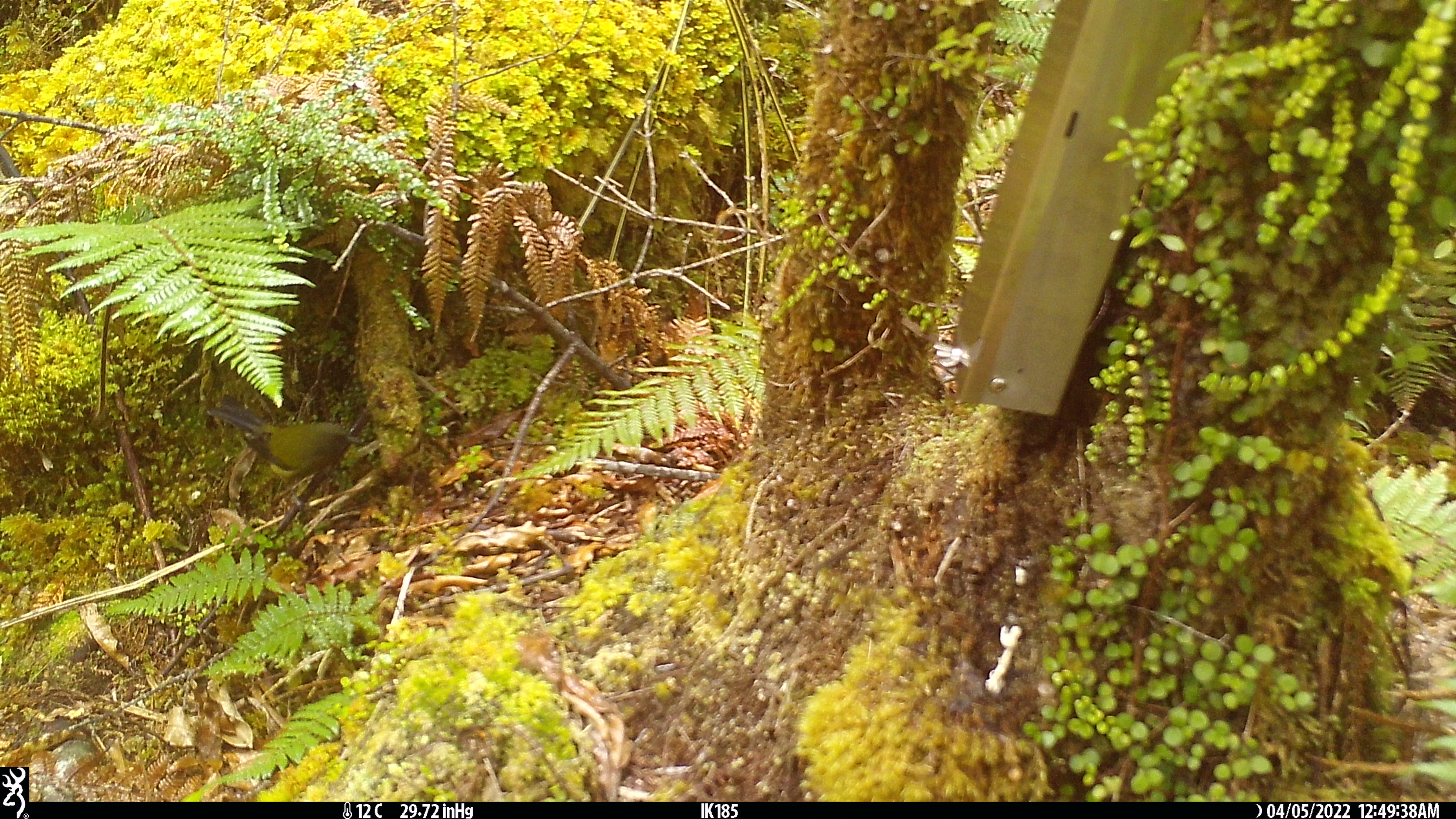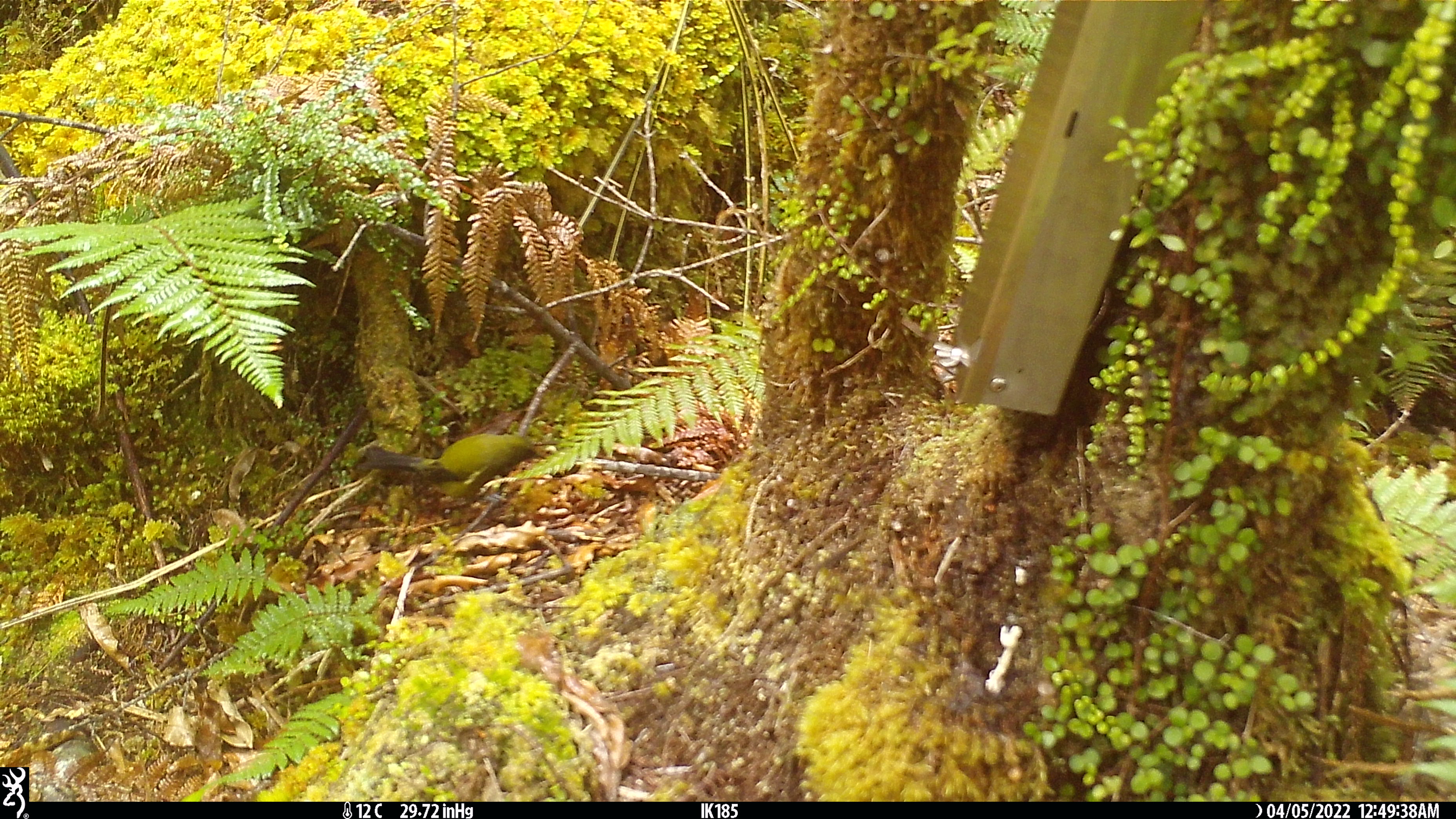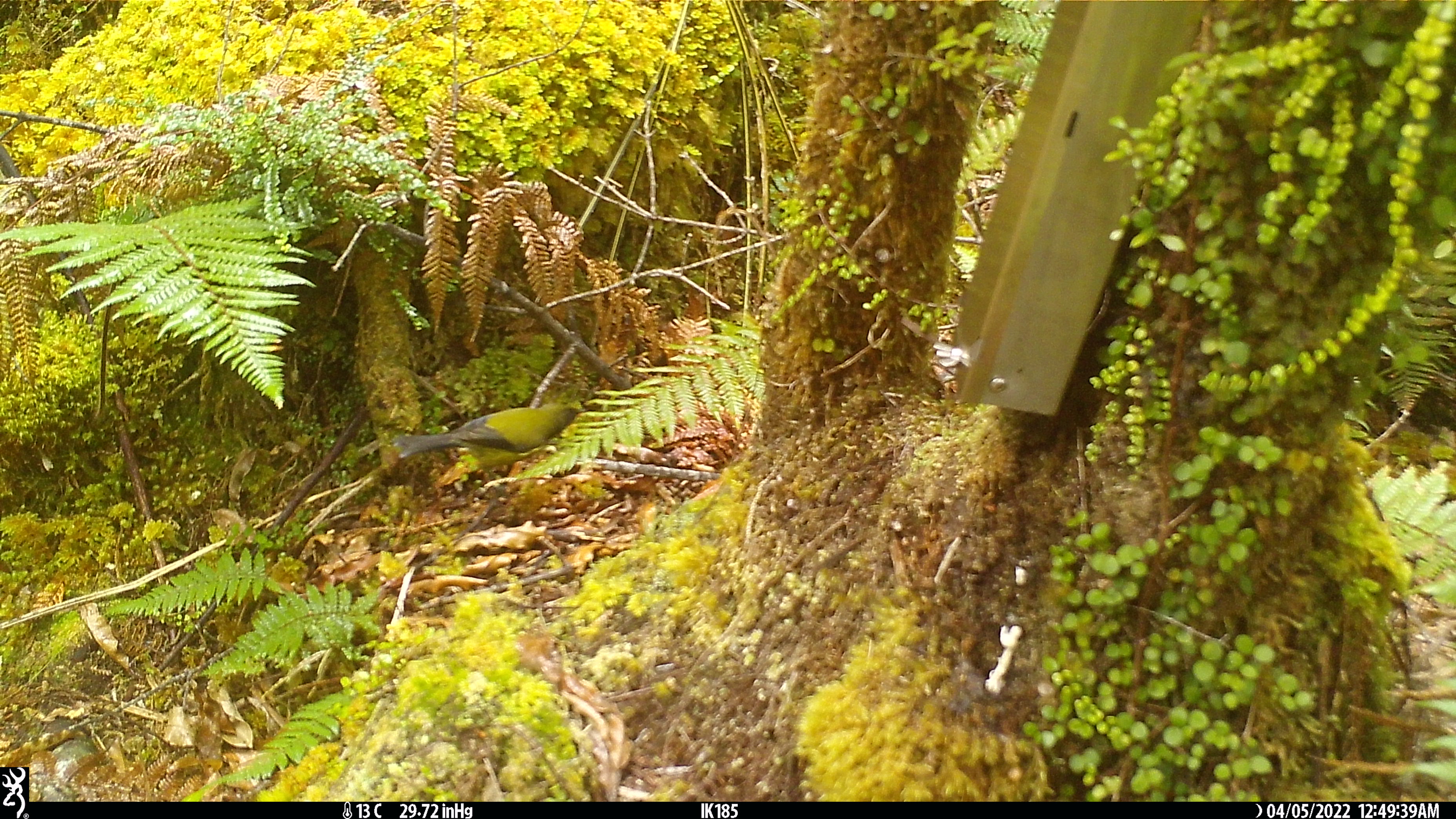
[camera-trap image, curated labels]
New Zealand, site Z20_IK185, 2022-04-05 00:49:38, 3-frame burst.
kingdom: Animalia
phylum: Chordata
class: Aves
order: Passeriformes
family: Meliphagidae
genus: Anthornis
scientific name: Anthornis melanura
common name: new zealand bellbird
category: bellbird